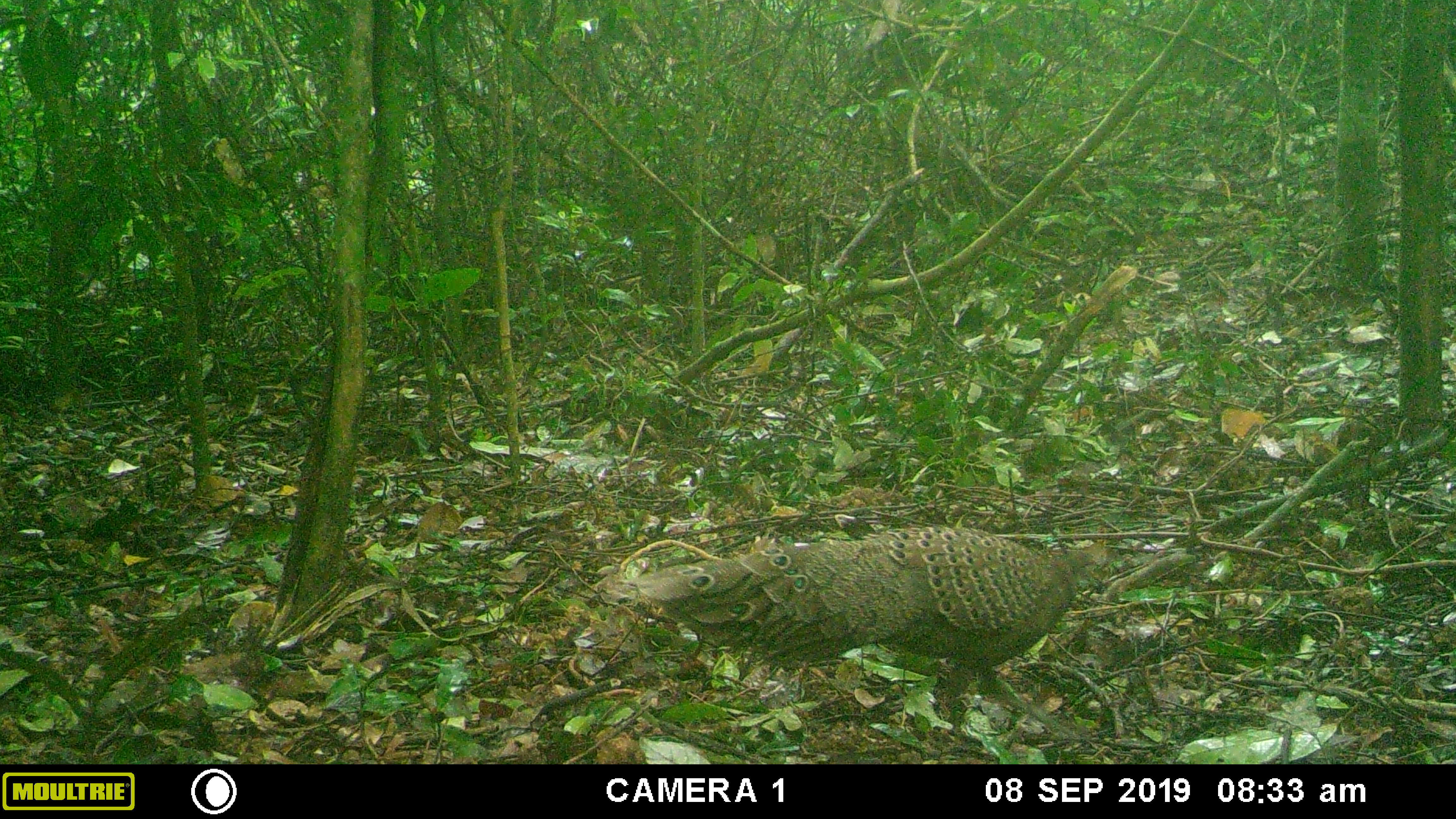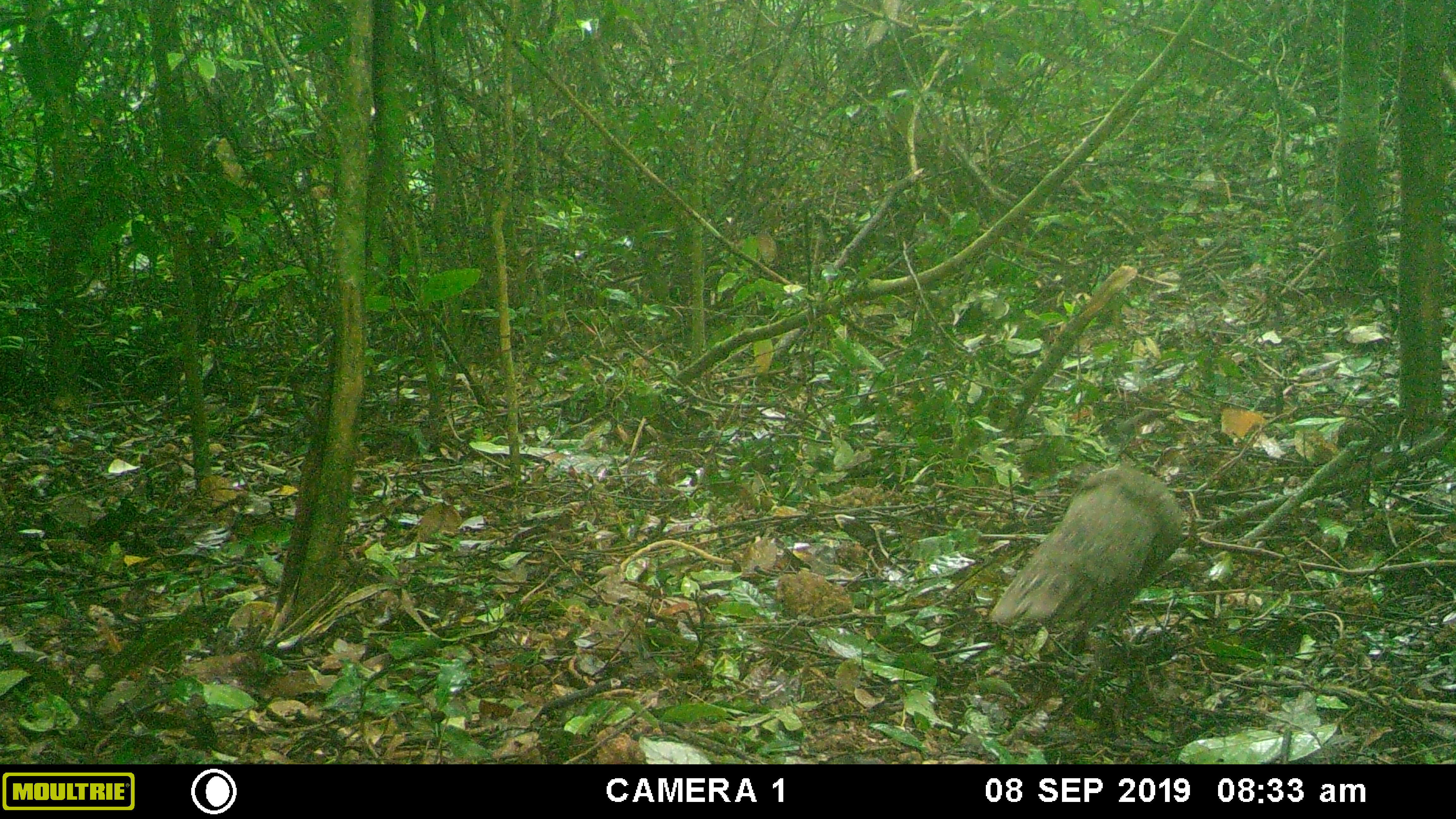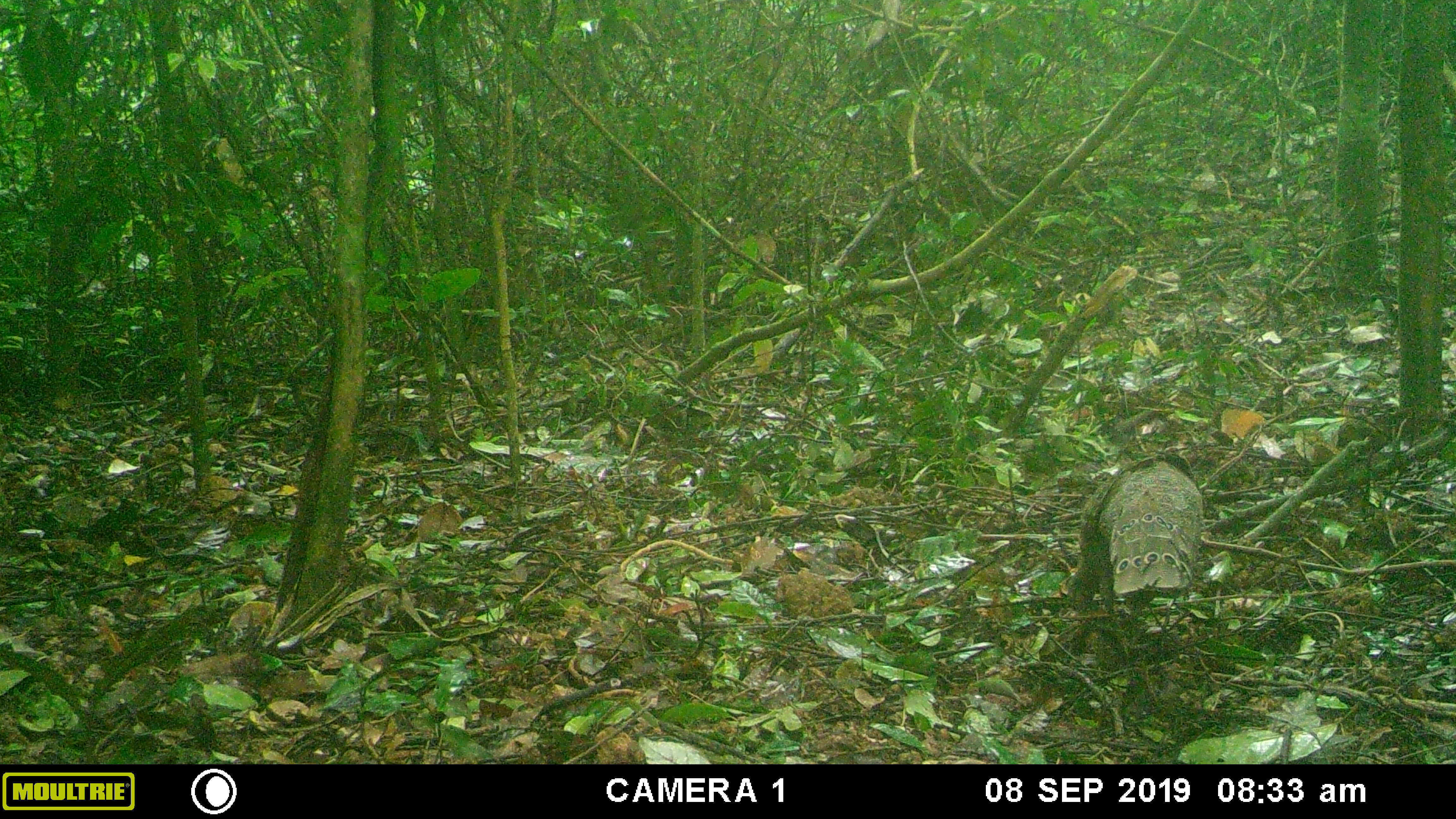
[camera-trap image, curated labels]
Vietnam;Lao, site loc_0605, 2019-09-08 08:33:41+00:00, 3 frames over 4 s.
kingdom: Animalia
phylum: Chordata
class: Aves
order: Galliformes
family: Phasianidae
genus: Polyplectron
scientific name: Polyplectron bicalcaratum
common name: gray peacock-pheasant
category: grey peacock pheasant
Grey peacock pheasant (gray peacock-pheasant) (Polyplectron bicalcaratum). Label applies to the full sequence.